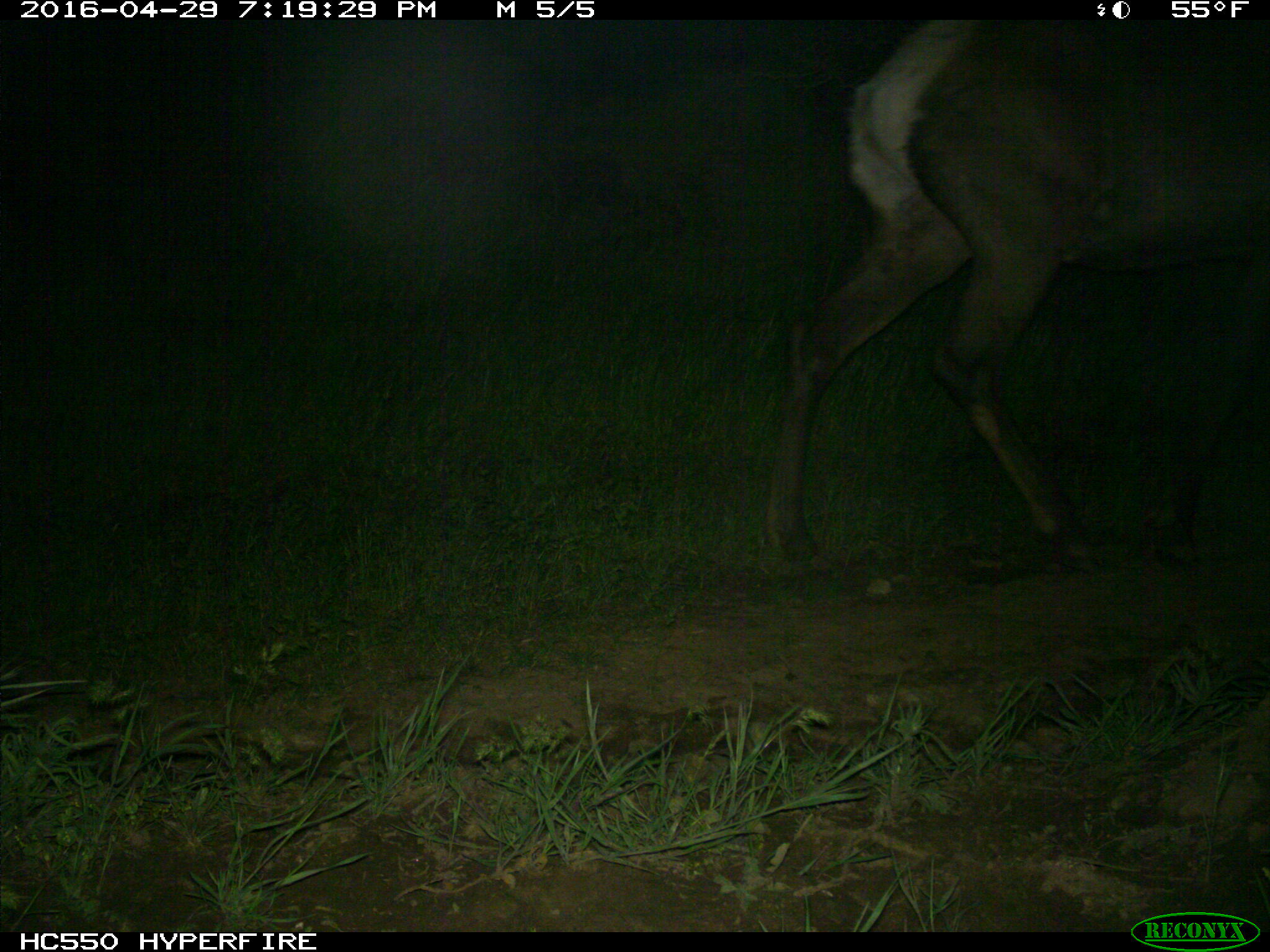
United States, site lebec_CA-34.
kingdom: Animalia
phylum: Chordata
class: Mammalia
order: Artiodactyla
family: Cervidae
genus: Cervus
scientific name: Cervus canadensis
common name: elk